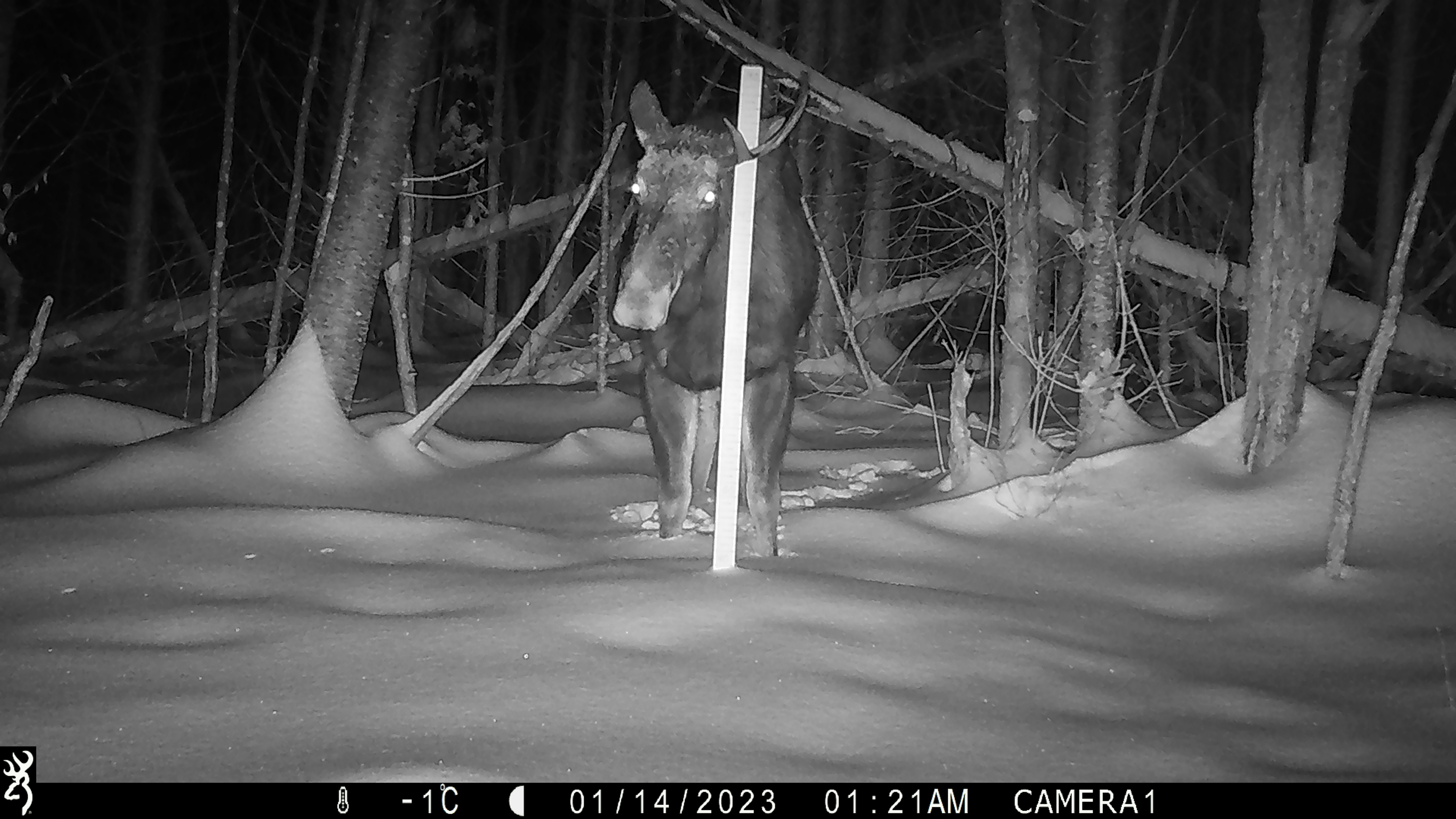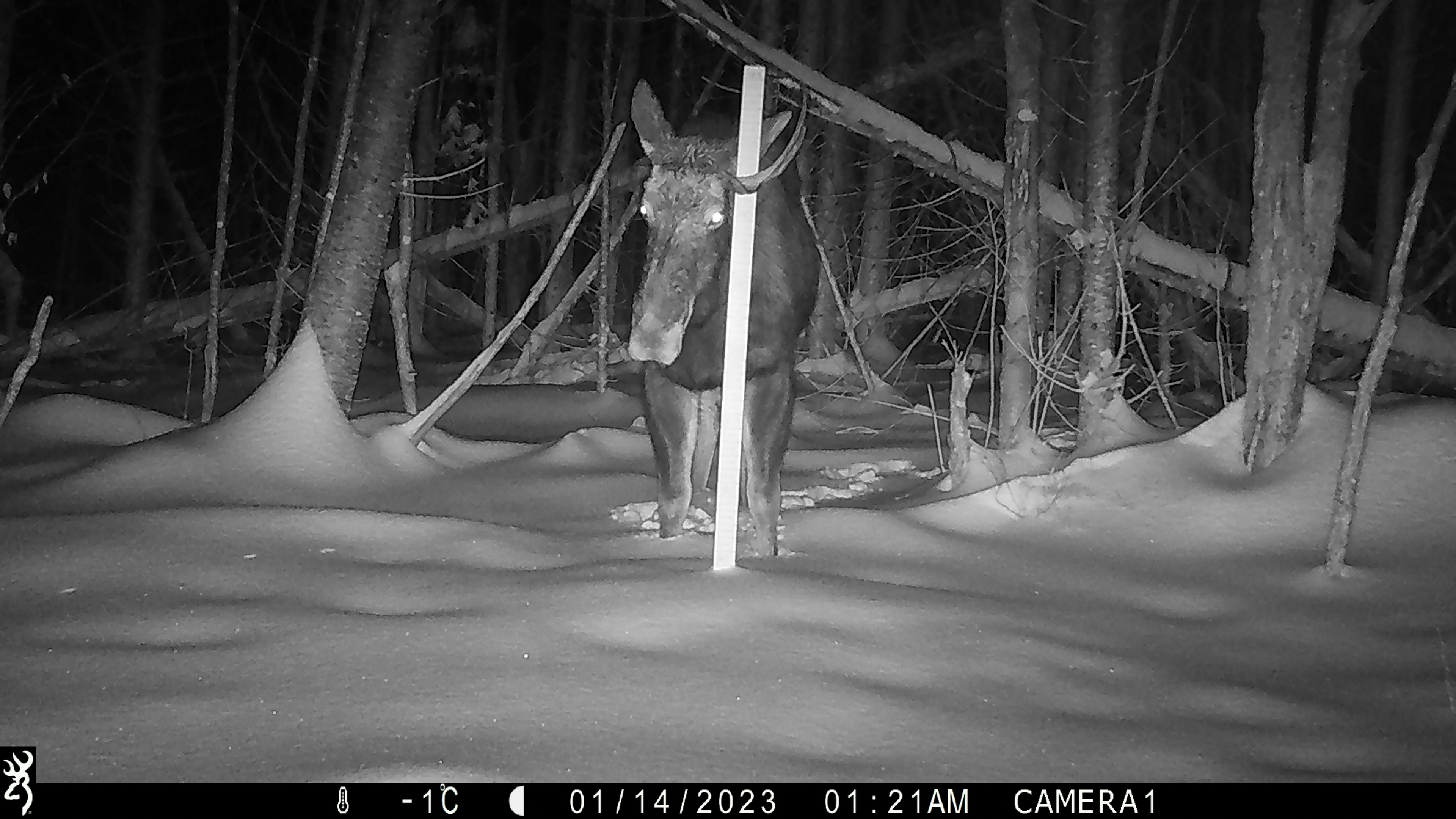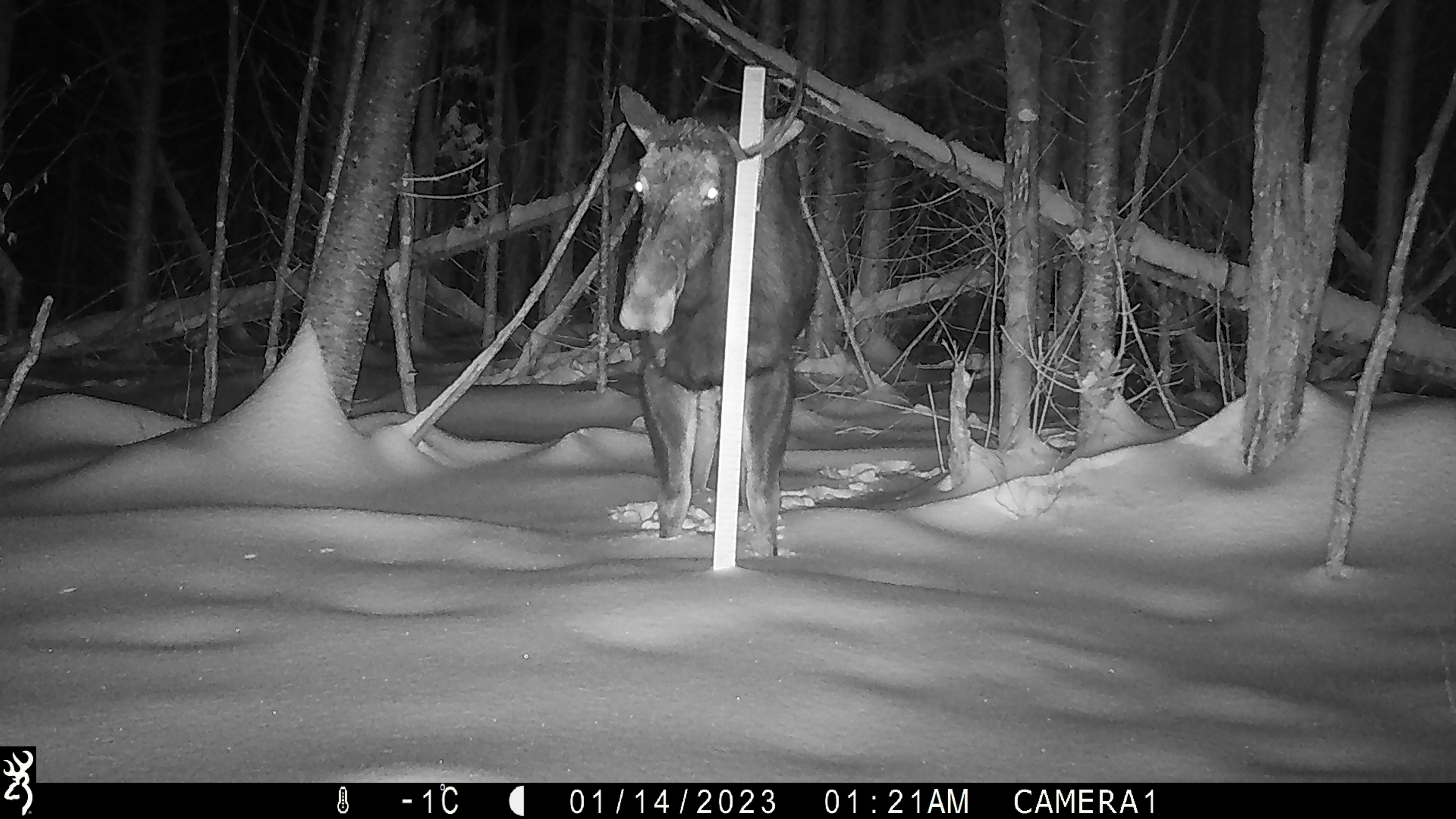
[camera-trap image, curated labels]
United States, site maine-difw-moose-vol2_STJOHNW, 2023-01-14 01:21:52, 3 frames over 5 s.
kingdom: Animalia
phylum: Chordata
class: Mammalia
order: Artiodactyla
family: Cervidae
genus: Alces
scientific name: Alces alces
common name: moose